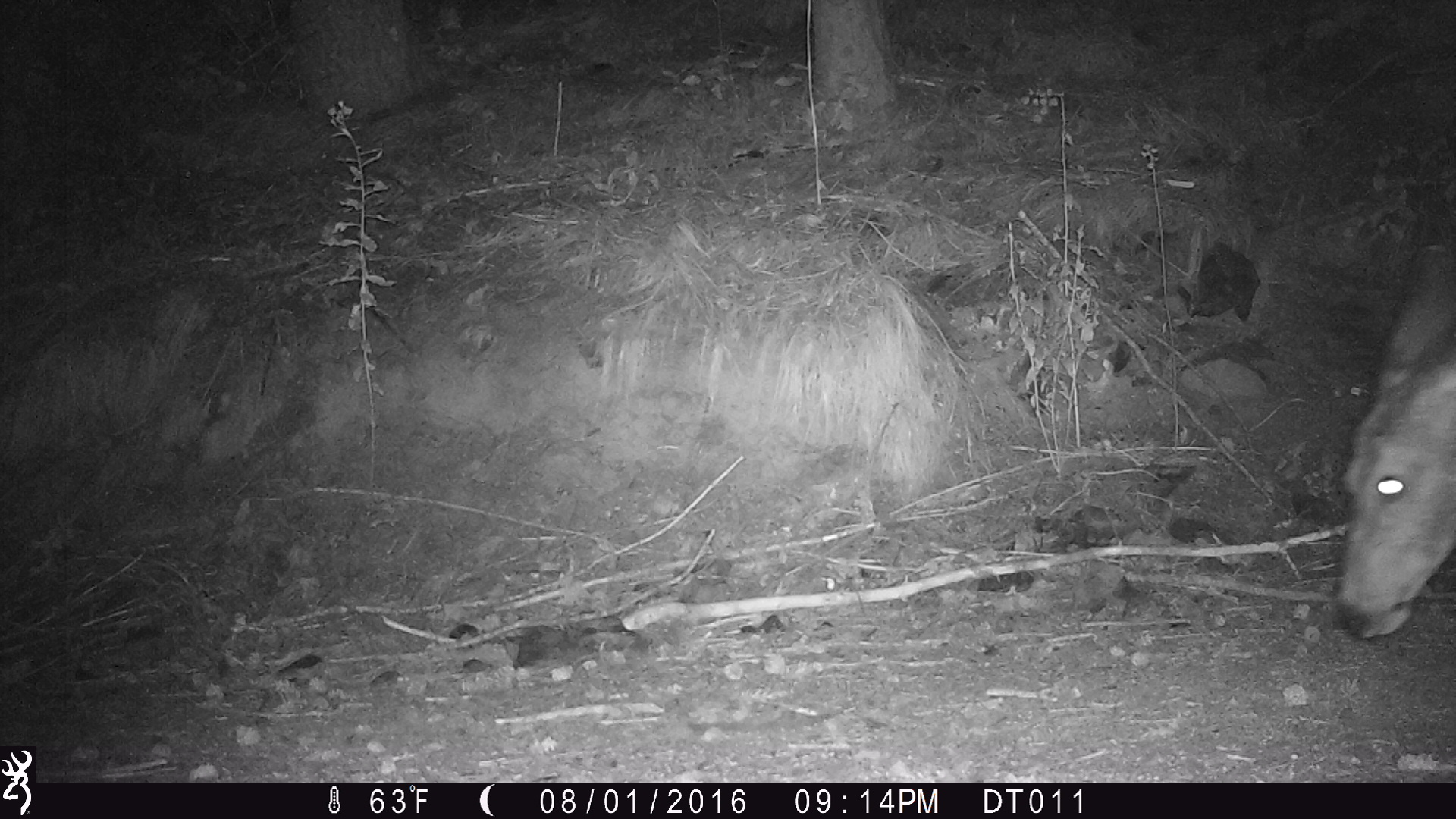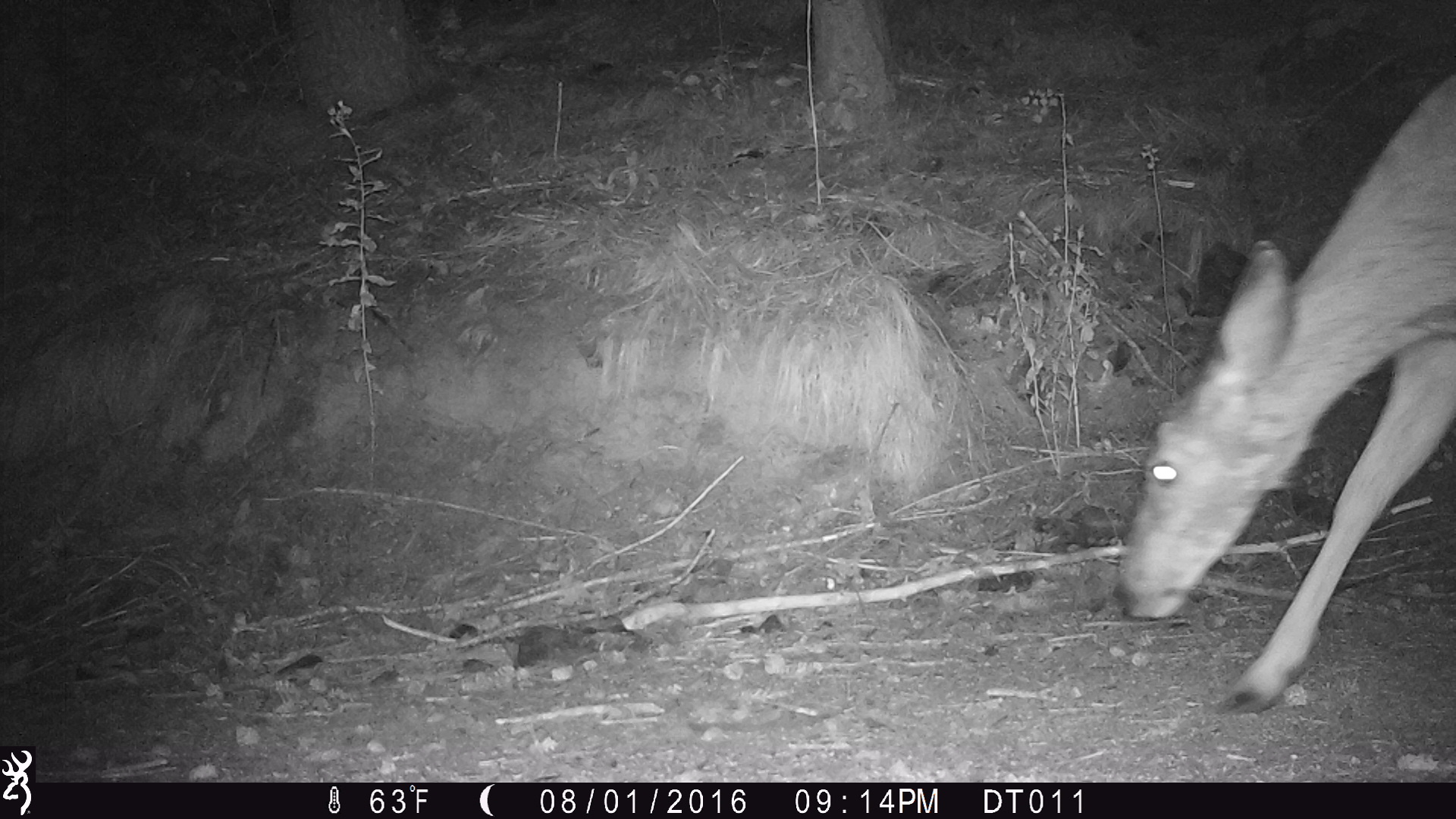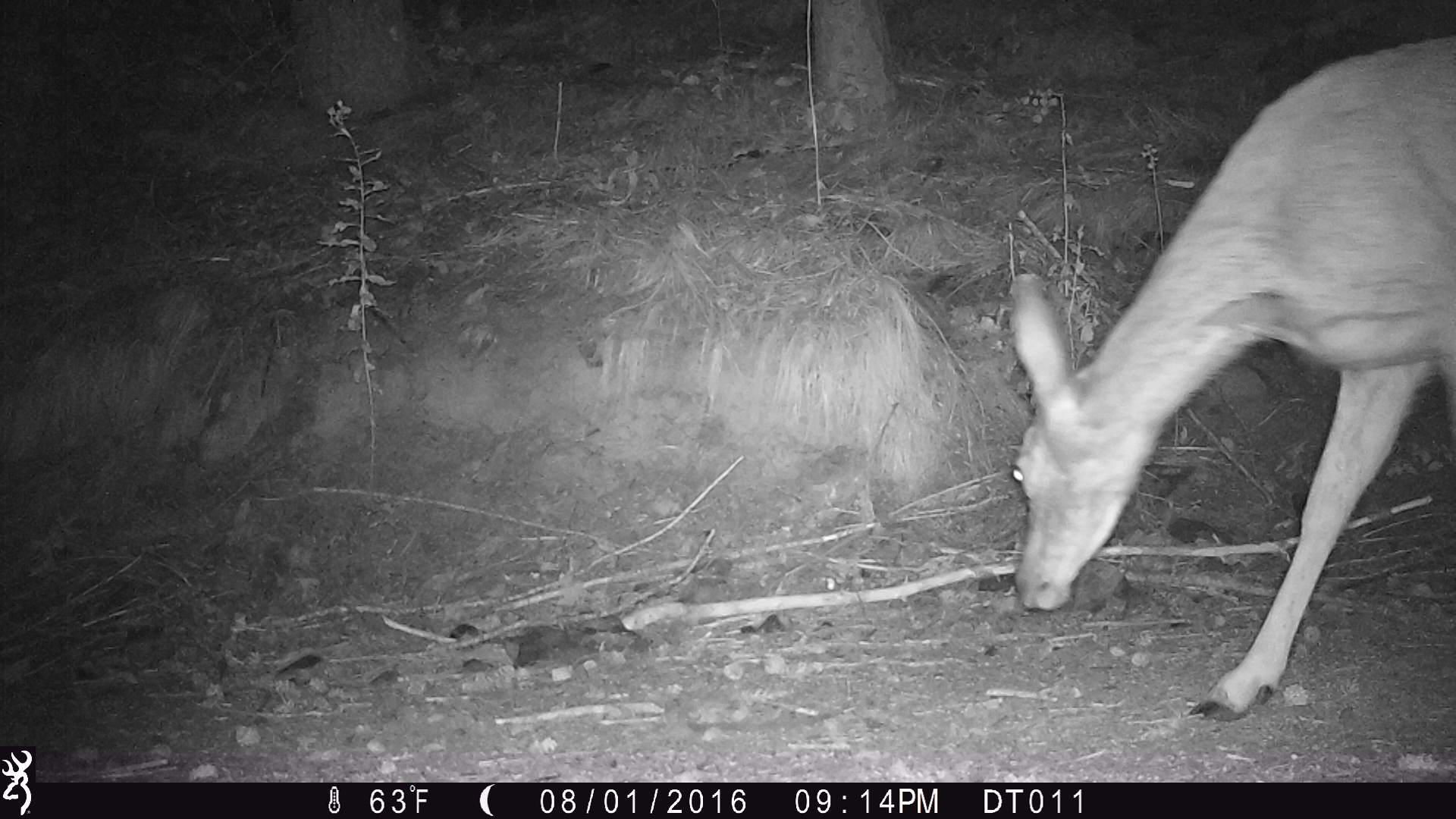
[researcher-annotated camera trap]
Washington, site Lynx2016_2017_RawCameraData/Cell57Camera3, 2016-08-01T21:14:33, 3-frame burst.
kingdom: Animalia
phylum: Chordata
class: Mammalia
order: Artiodactyla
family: Cervidae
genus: Odocoileus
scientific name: Odocoileus hemionus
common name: mule deer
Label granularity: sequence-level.